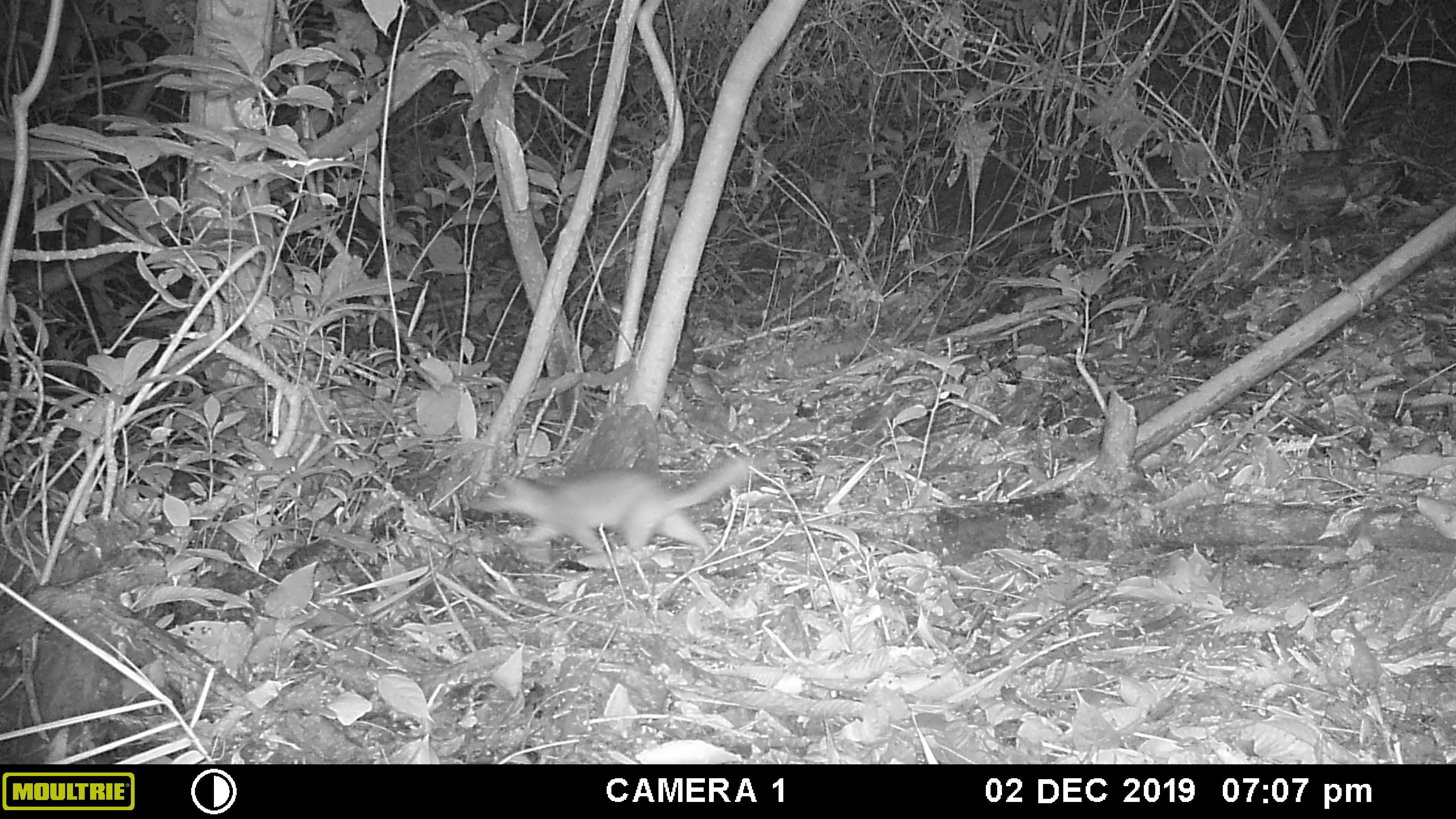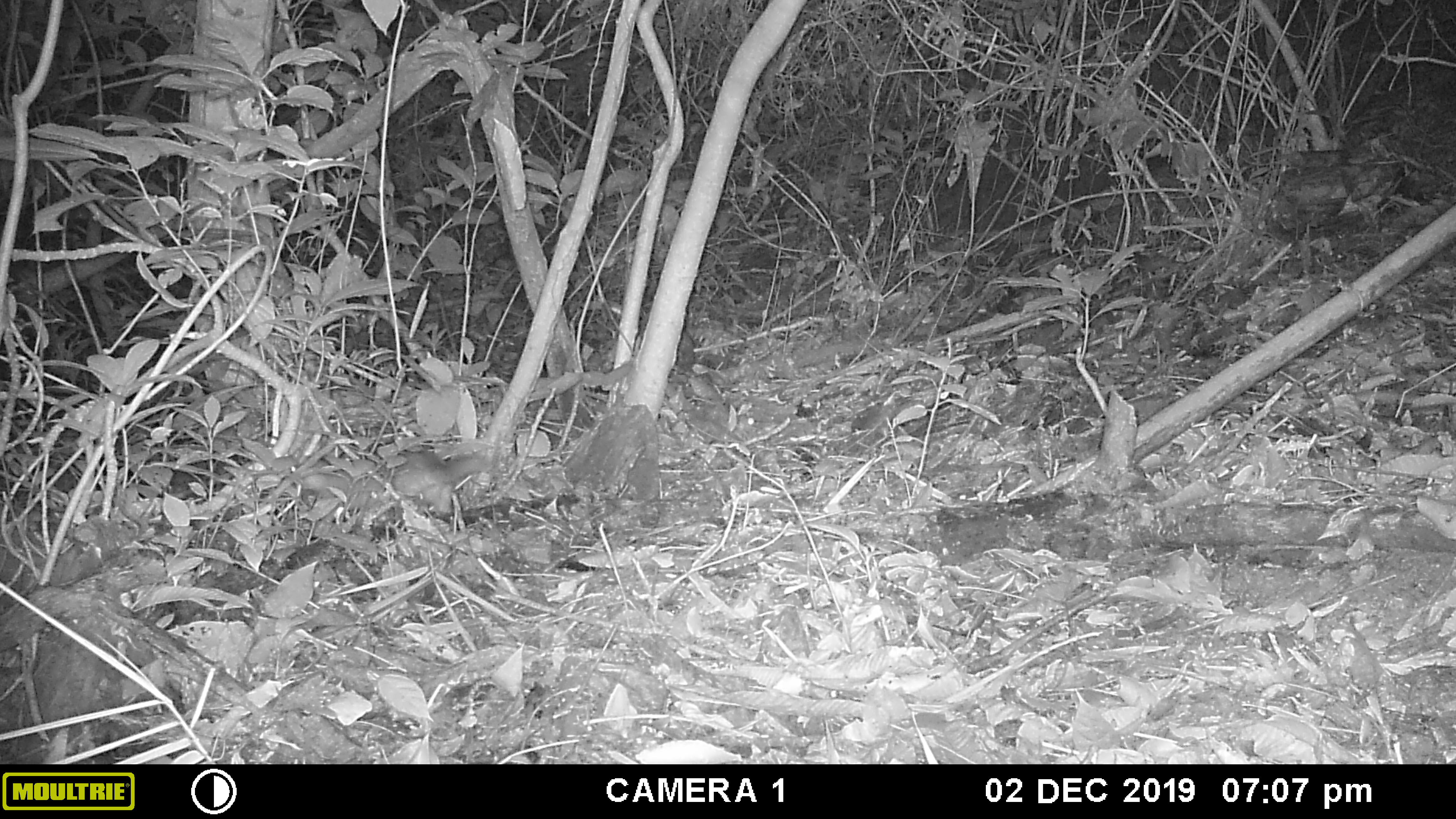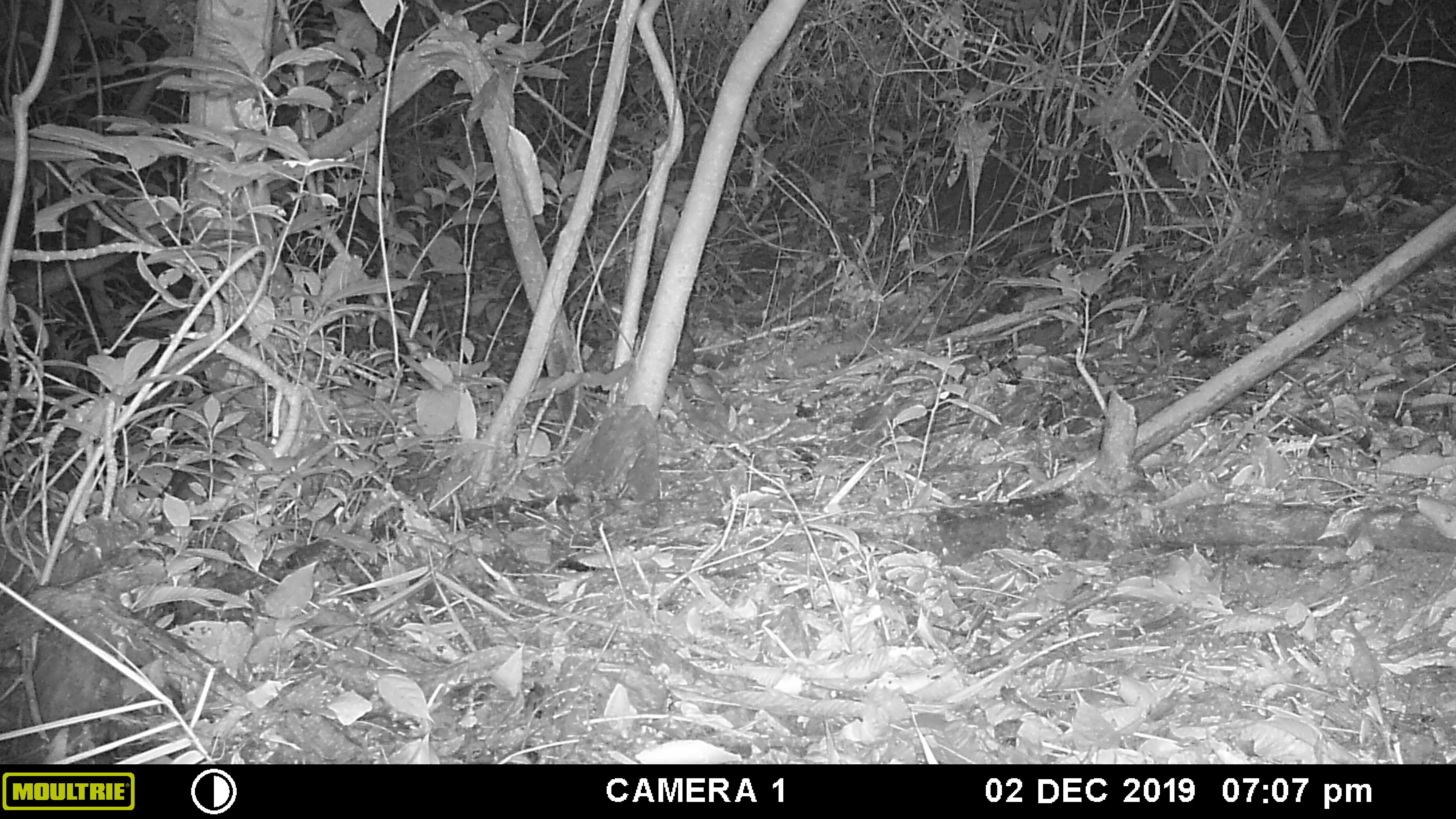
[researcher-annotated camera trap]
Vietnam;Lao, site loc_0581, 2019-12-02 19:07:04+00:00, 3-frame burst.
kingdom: Animalia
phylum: Chordata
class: Mammalia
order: Carnivora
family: Mustelidae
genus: Melogale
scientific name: Melogale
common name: ferret badger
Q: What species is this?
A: Ferret badger (Melogale).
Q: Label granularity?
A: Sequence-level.